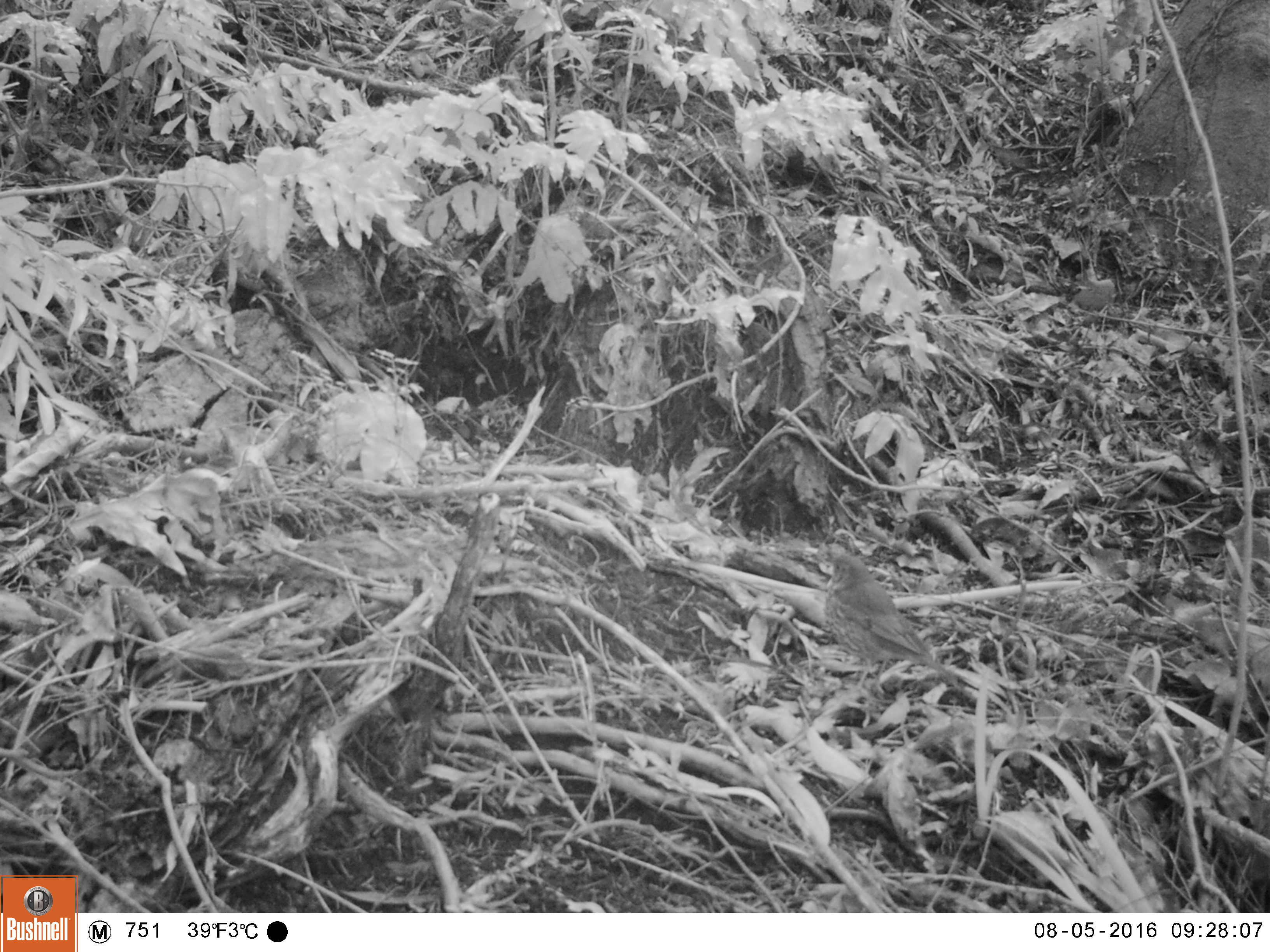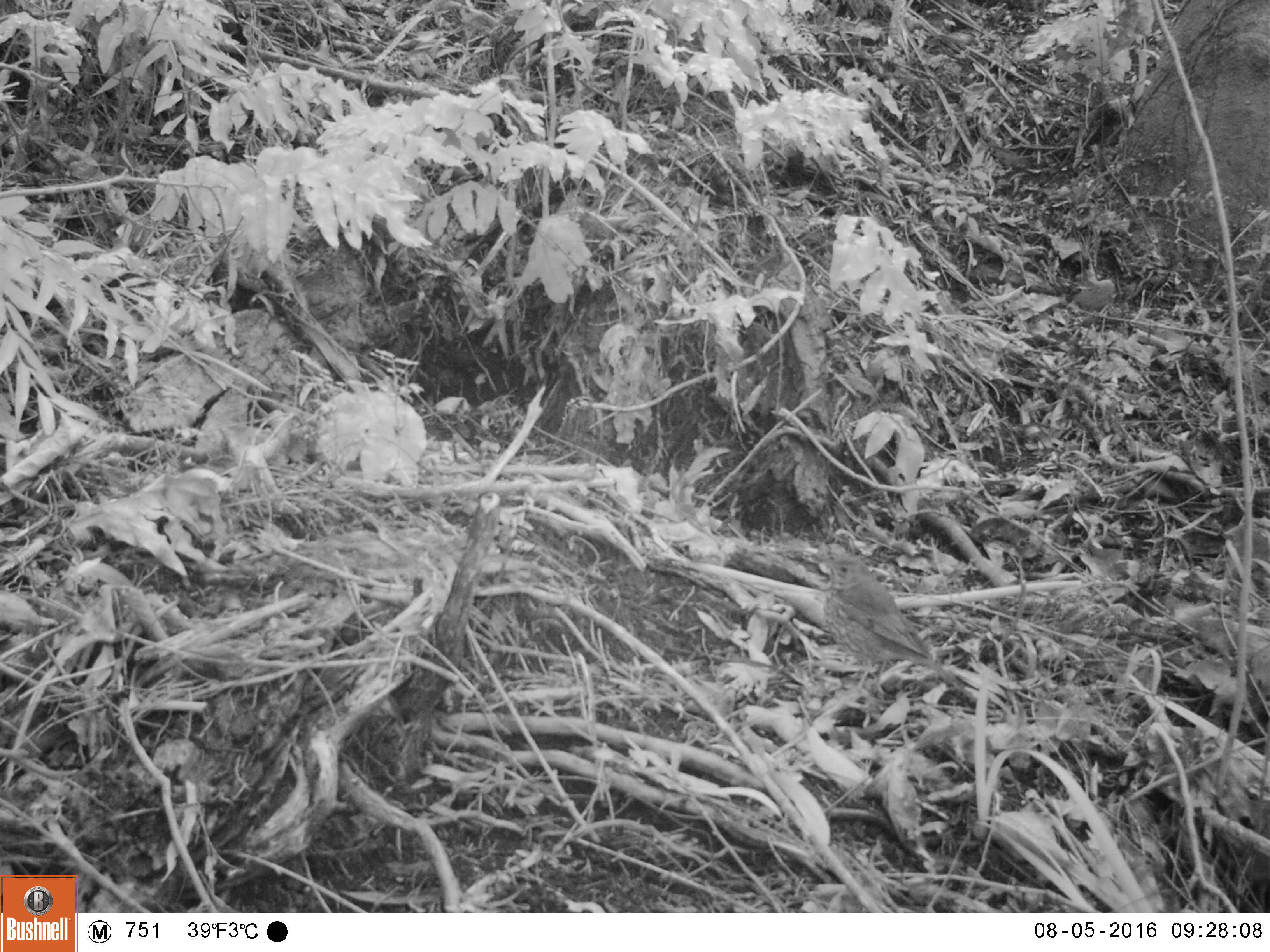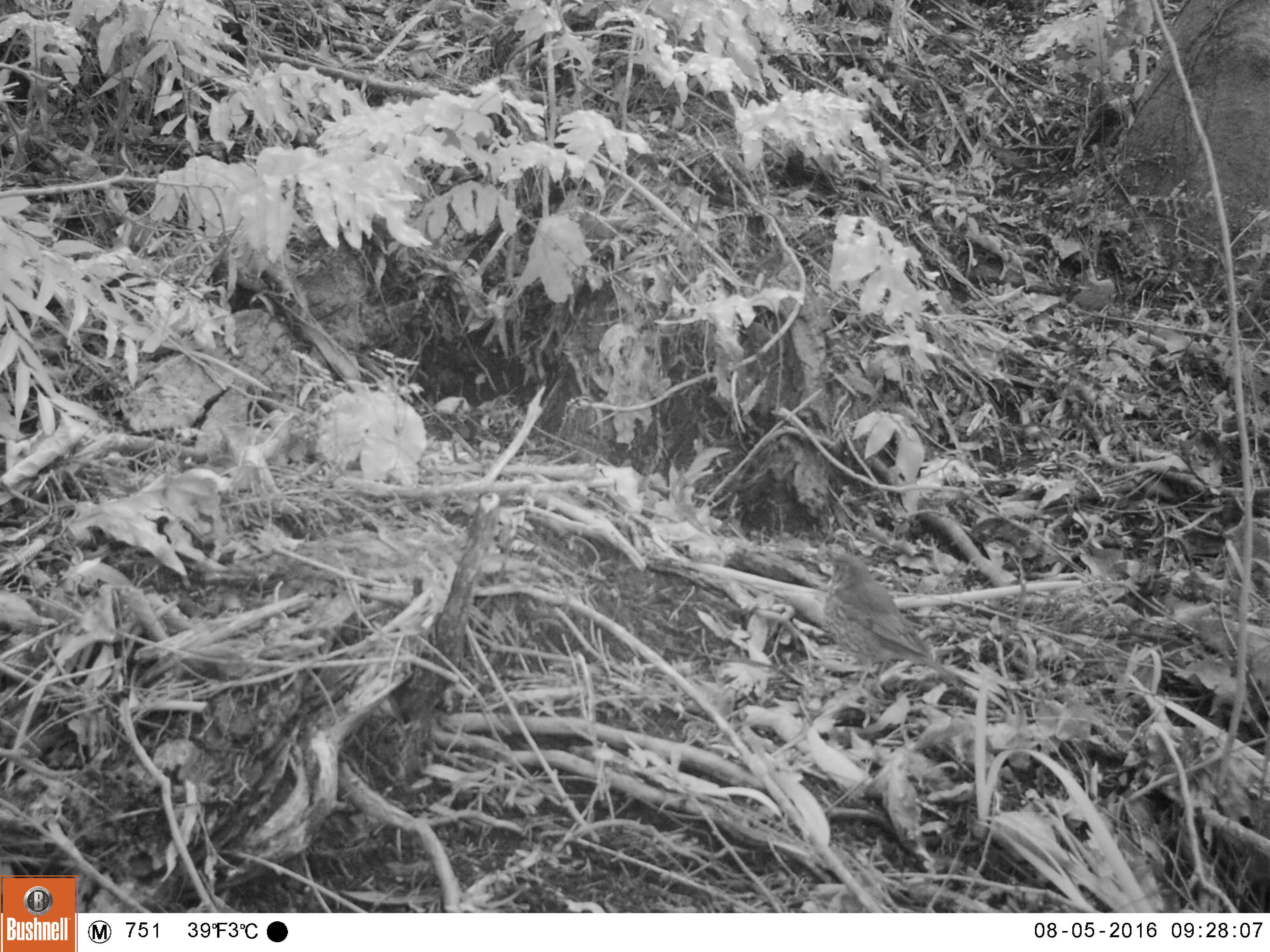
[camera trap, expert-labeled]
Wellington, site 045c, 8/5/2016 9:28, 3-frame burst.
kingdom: Animalia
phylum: Chordata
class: Aves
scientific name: Aves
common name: bird